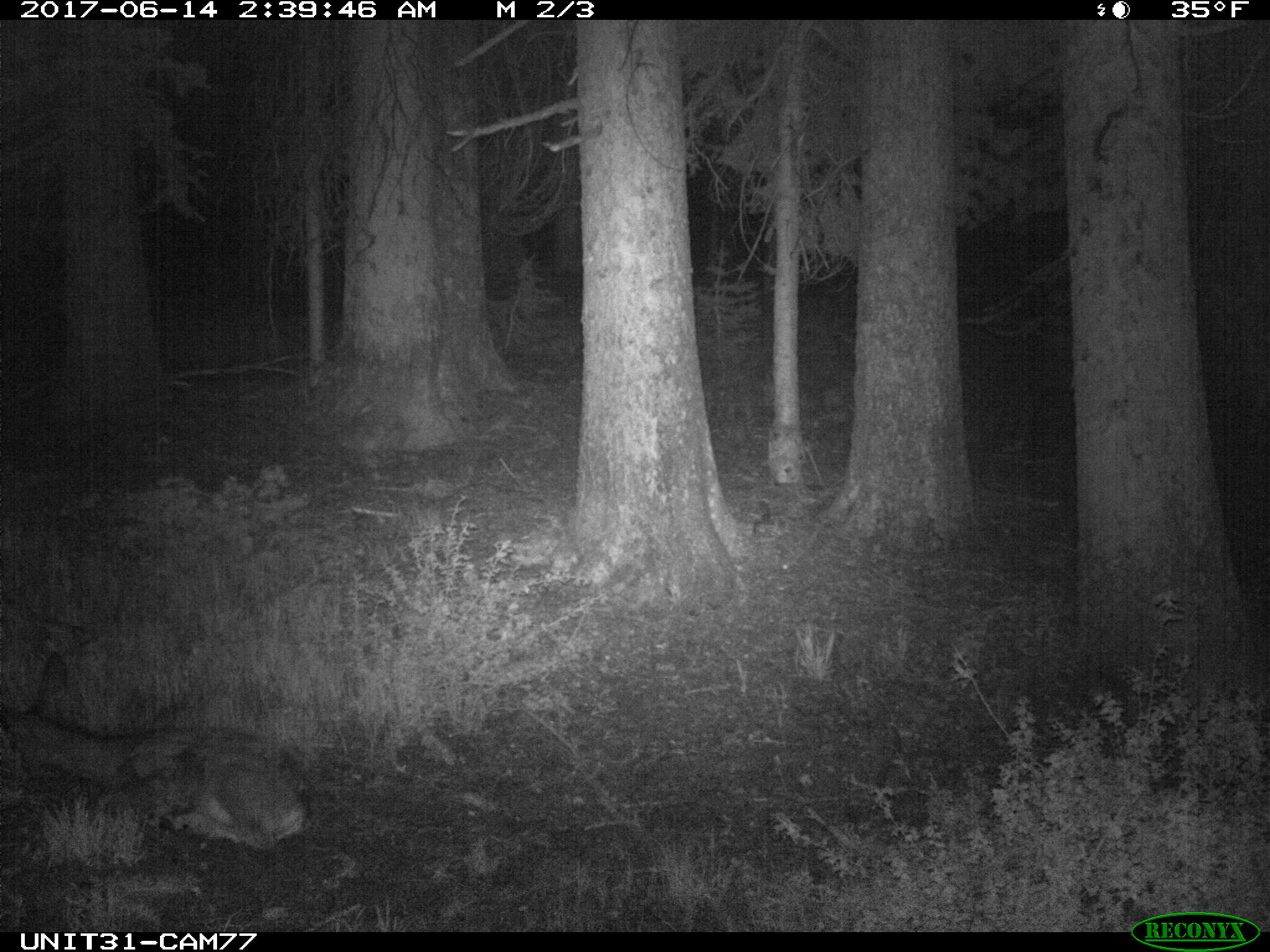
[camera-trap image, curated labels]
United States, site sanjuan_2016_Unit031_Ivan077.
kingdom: Animalia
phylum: Chordata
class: Mammalia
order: Artiodactyla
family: Cervidae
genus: Odocoileus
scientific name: Odocoileus hemionus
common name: mule deer